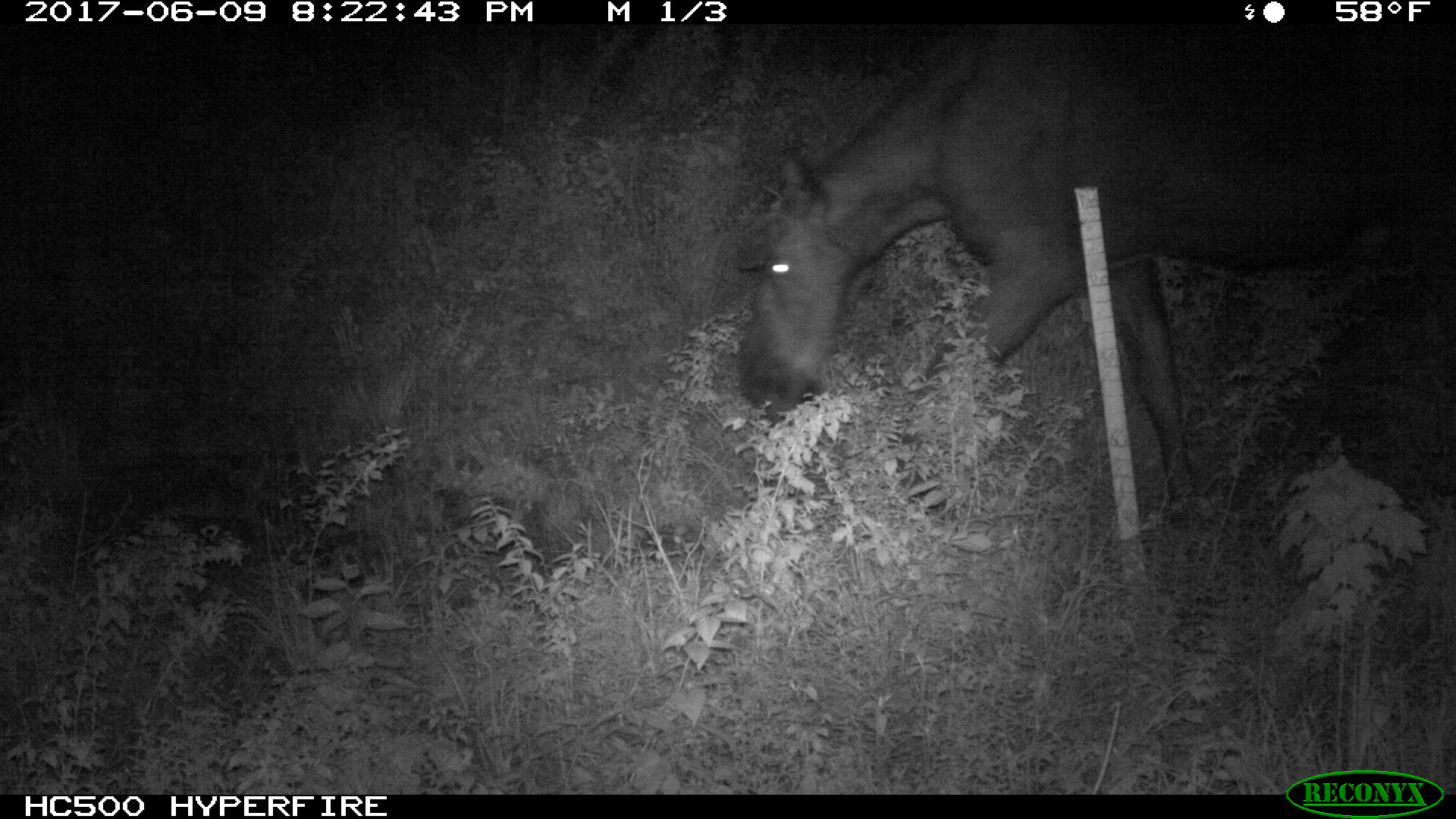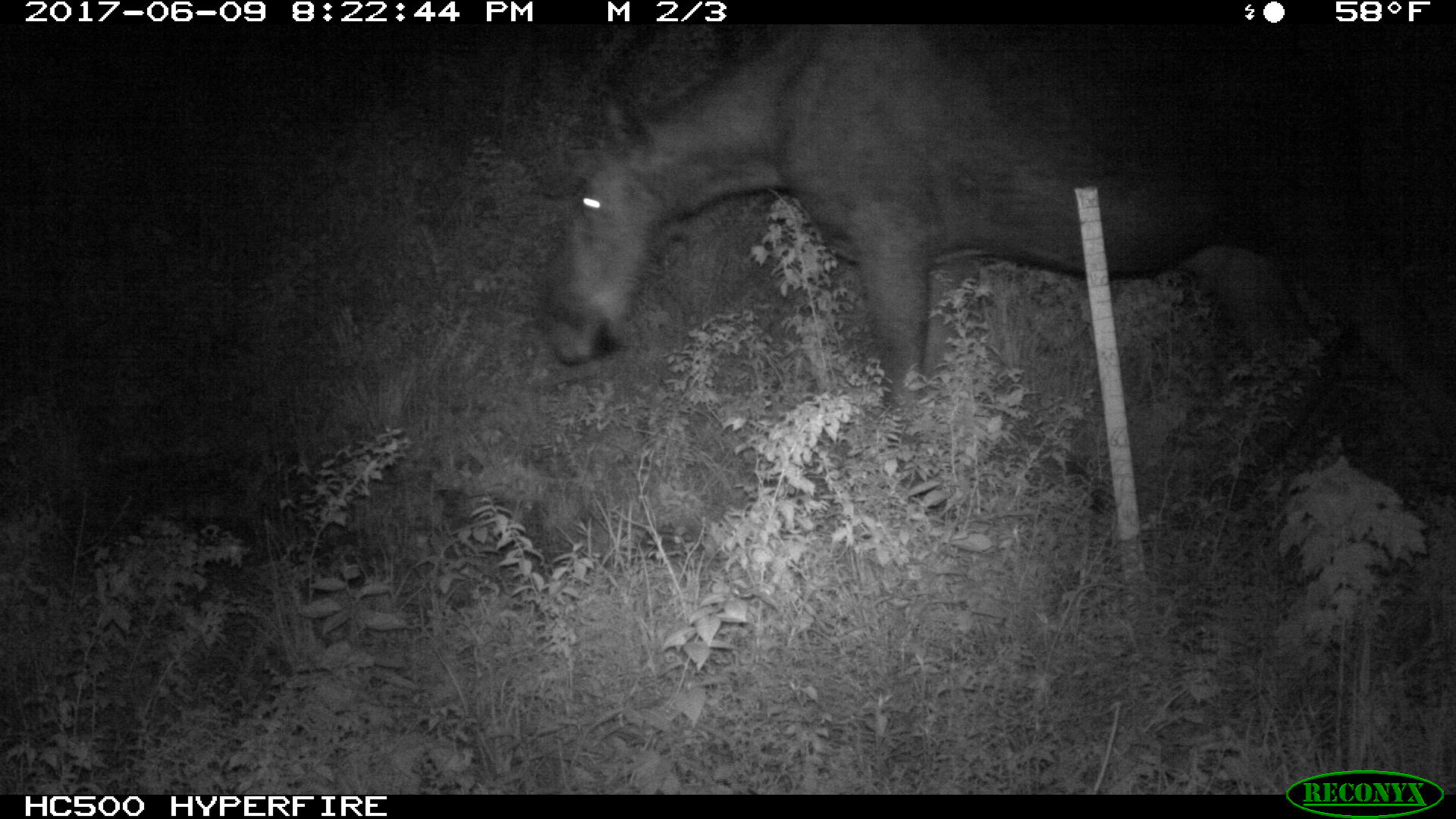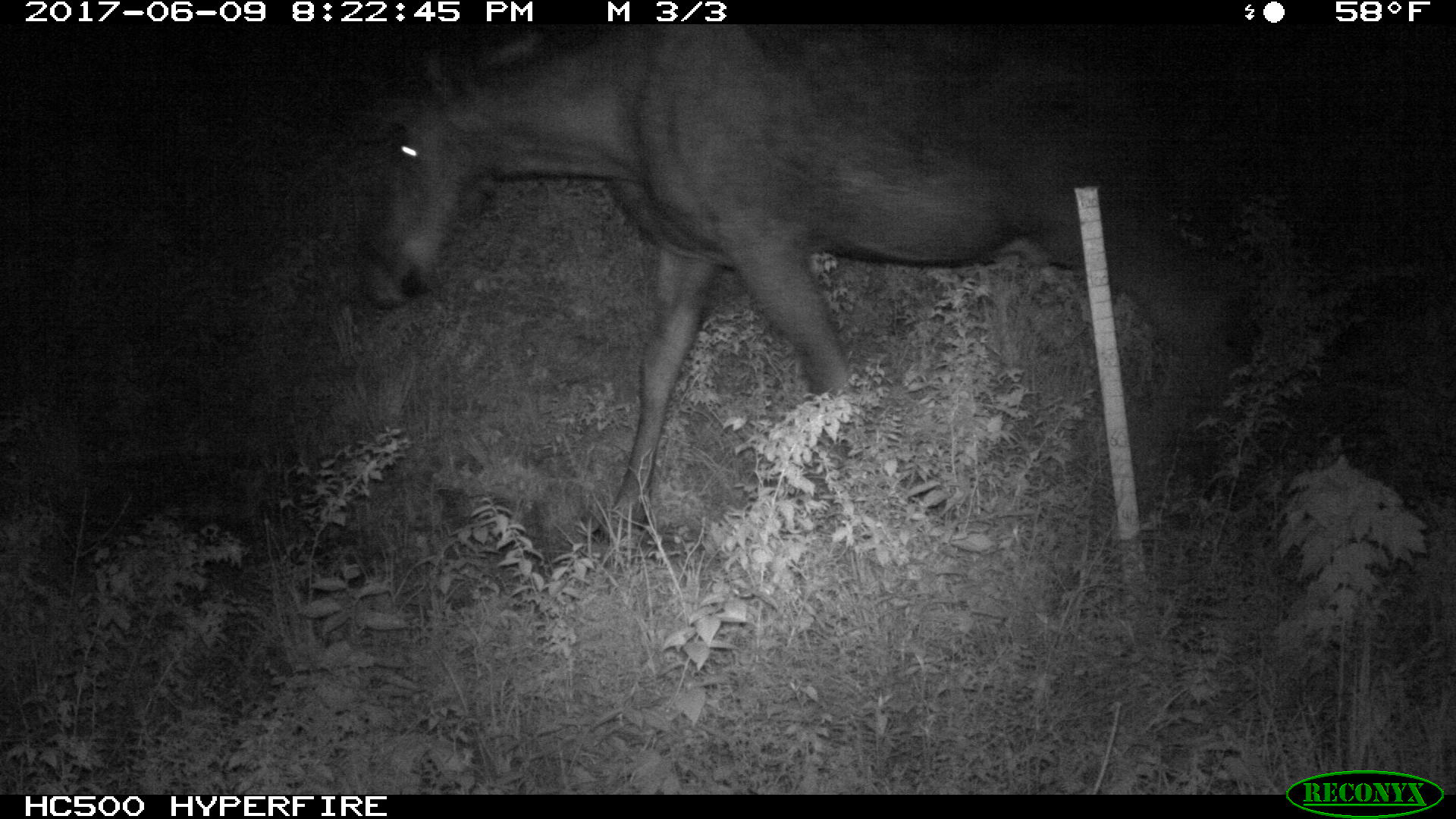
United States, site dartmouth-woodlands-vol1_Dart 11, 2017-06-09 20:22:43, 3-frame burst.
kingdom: Animalia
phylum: Chordata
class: Mammalia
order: Artiodactyla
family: Cervidae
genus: Alces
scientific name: Alces alces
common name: moose